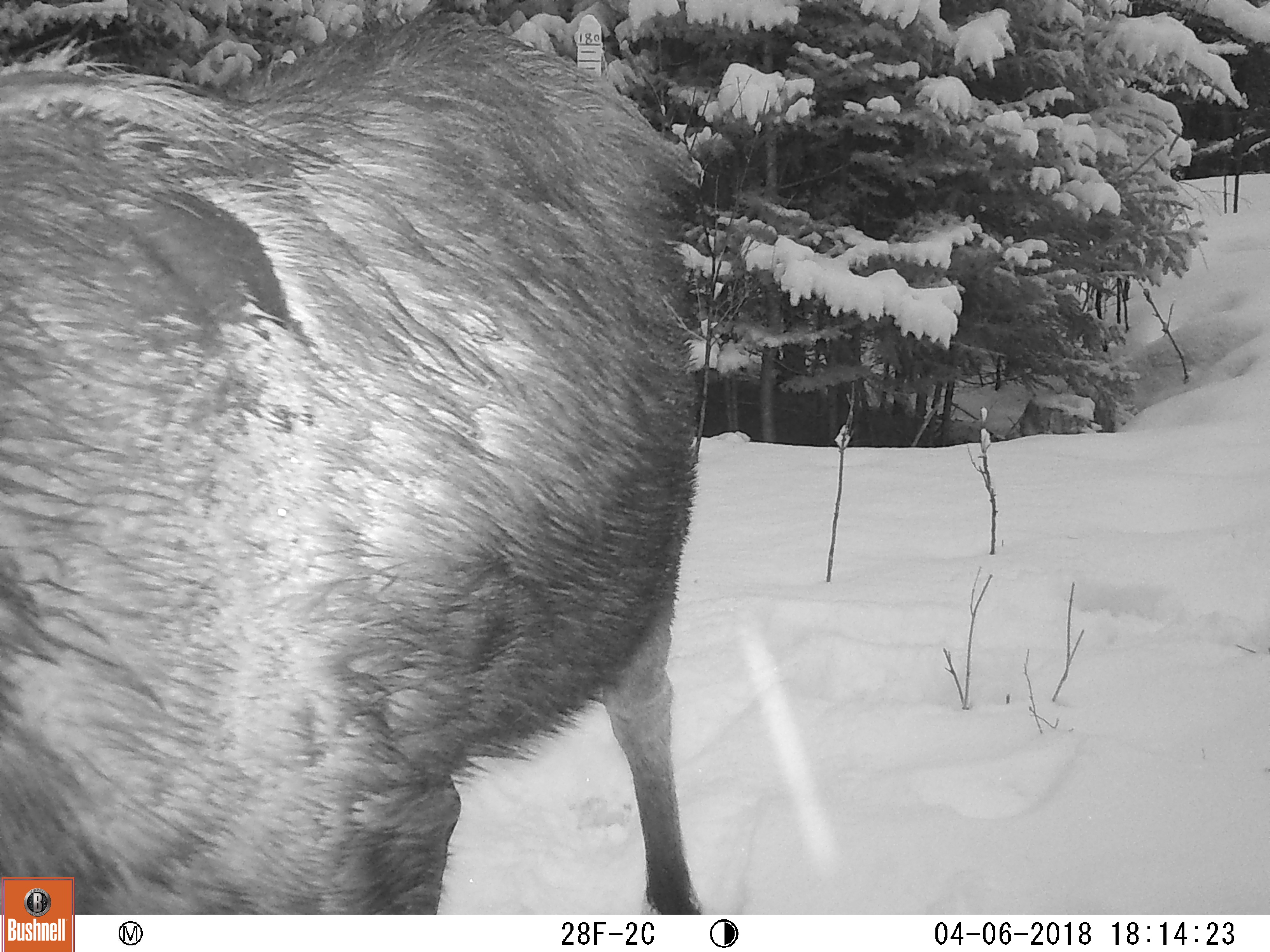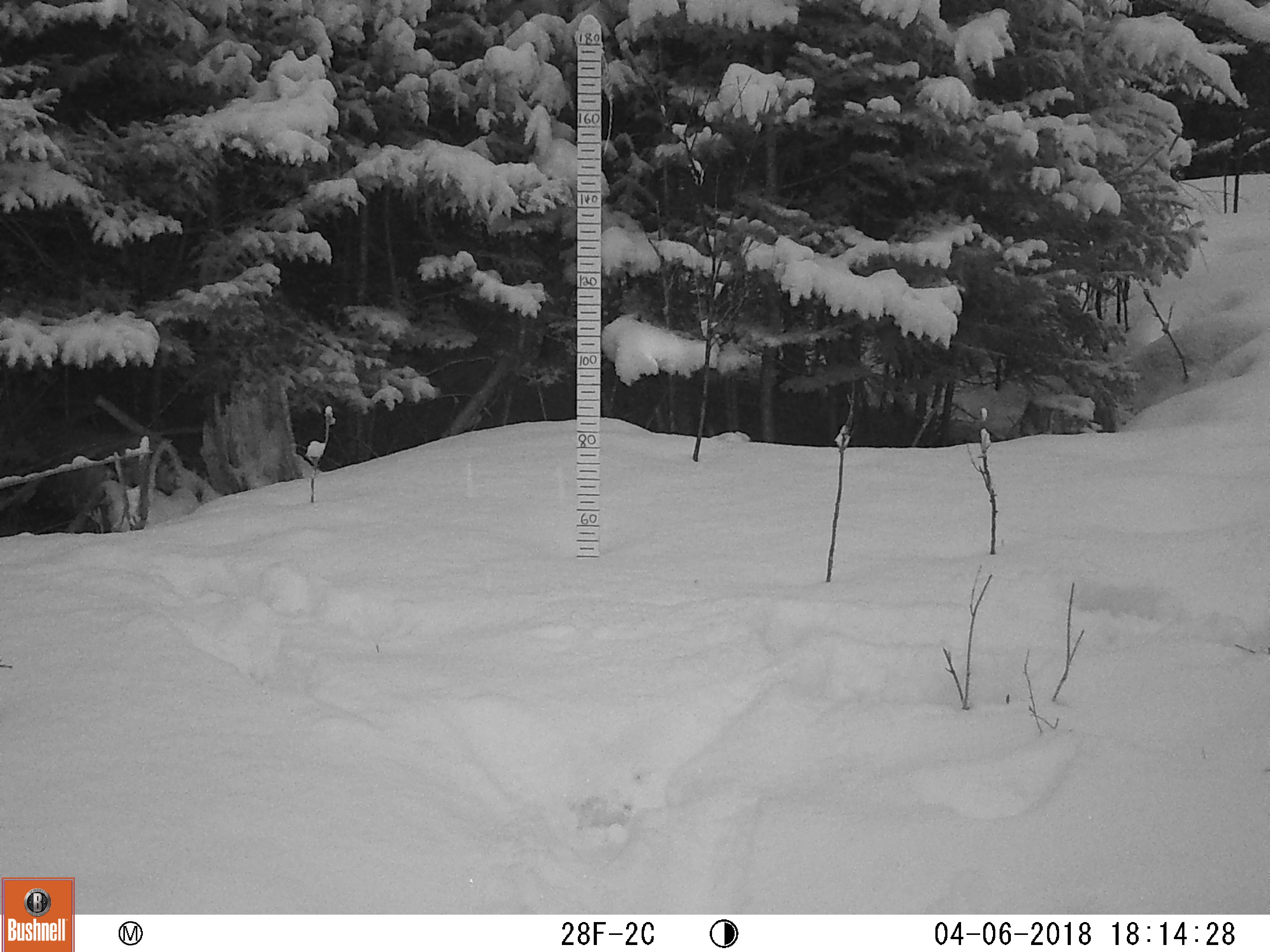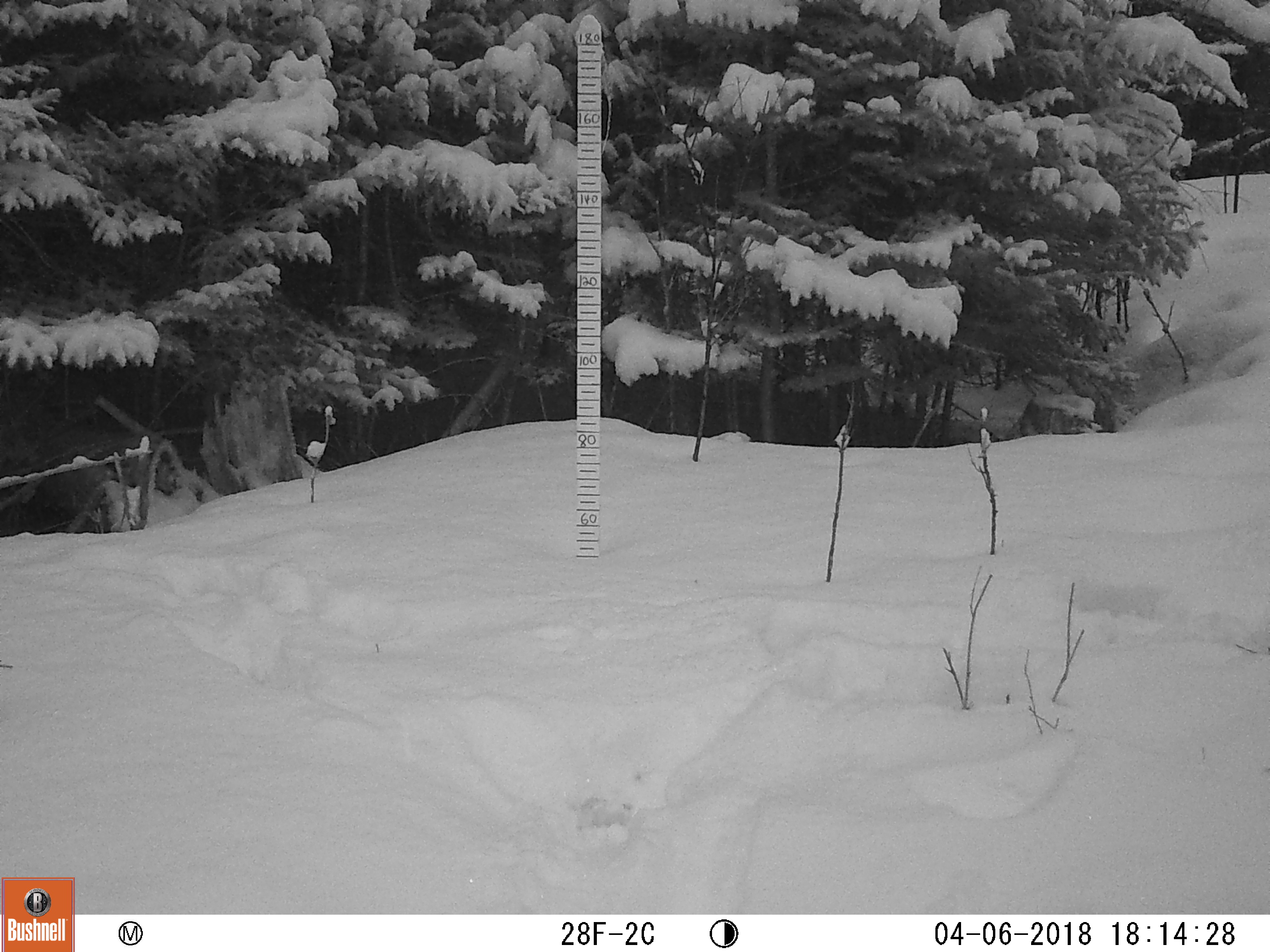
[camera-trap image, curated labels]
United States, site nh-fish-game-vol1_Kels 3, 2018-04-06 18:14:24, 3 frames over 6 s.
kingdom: Animalia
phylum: Chordata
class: Mammalia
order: Artiodactyla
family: Cervidae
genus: Alces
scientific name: Alces alces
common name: moose